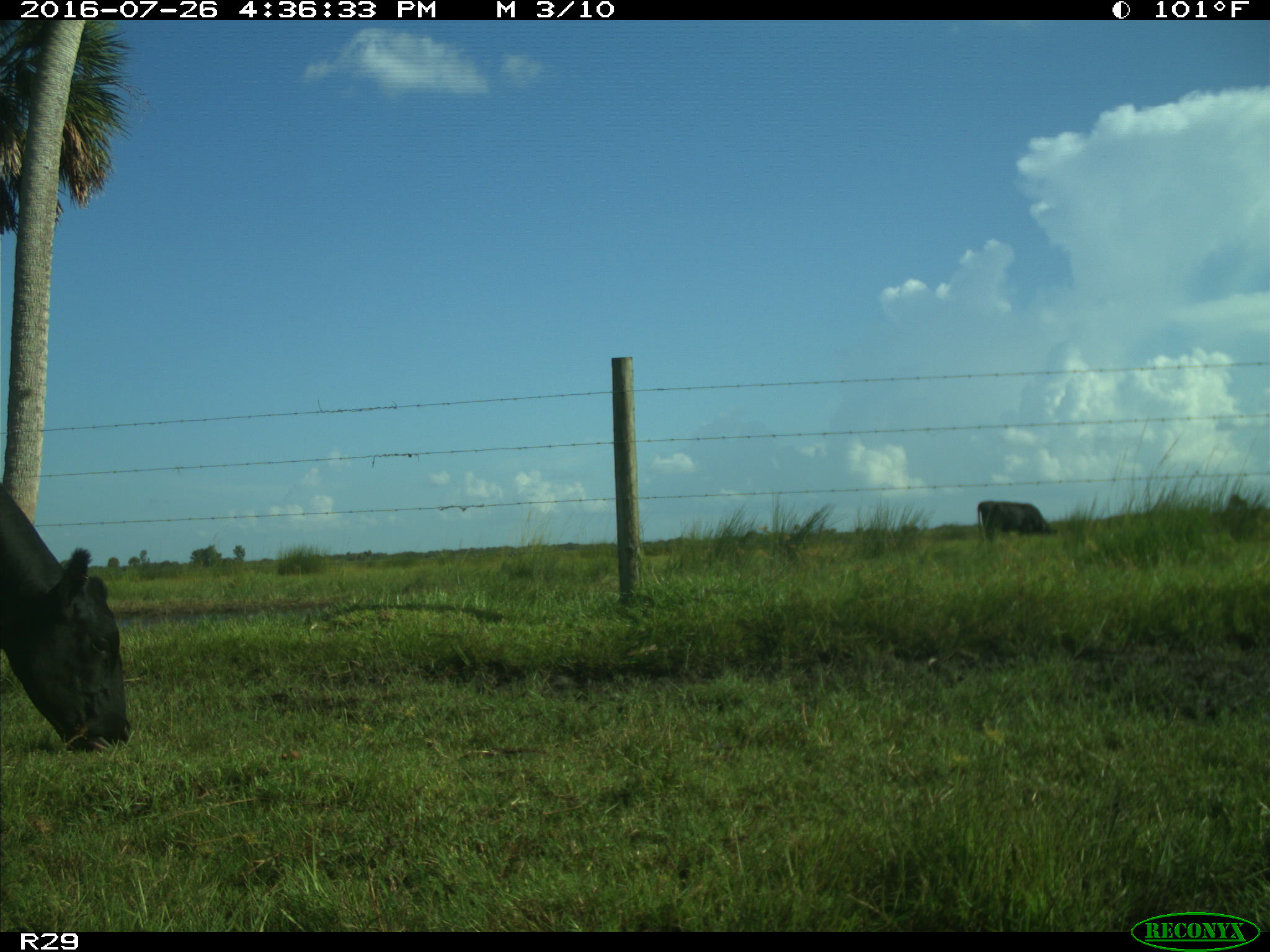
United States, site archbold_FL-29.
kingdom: Animalia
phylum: Chordata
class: Mammalia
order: Artiodactyla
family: Bovidae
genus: Bos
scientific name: Bos taurus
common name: domestic cow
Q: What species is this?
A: Bos taurus (domestic cow).